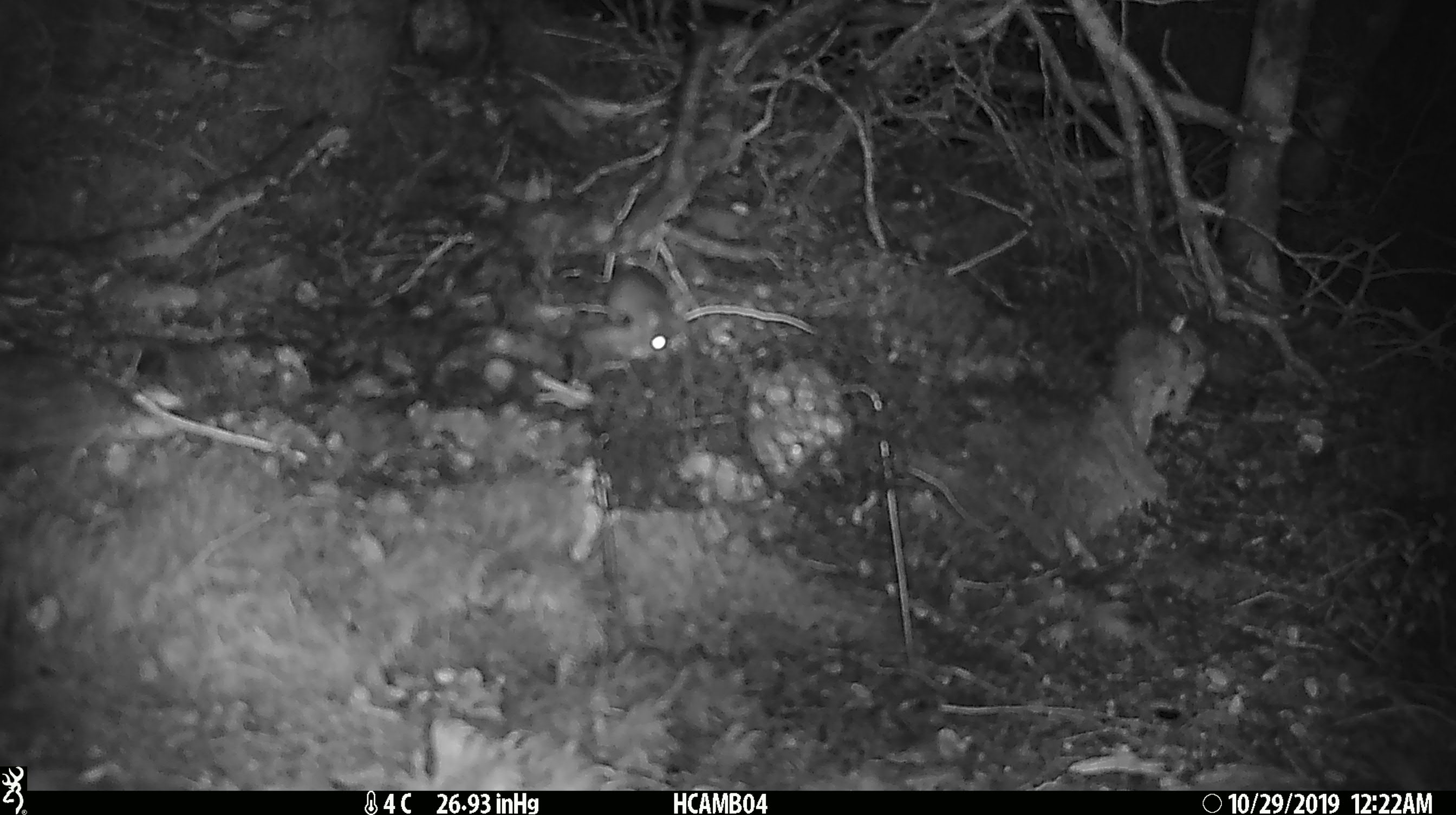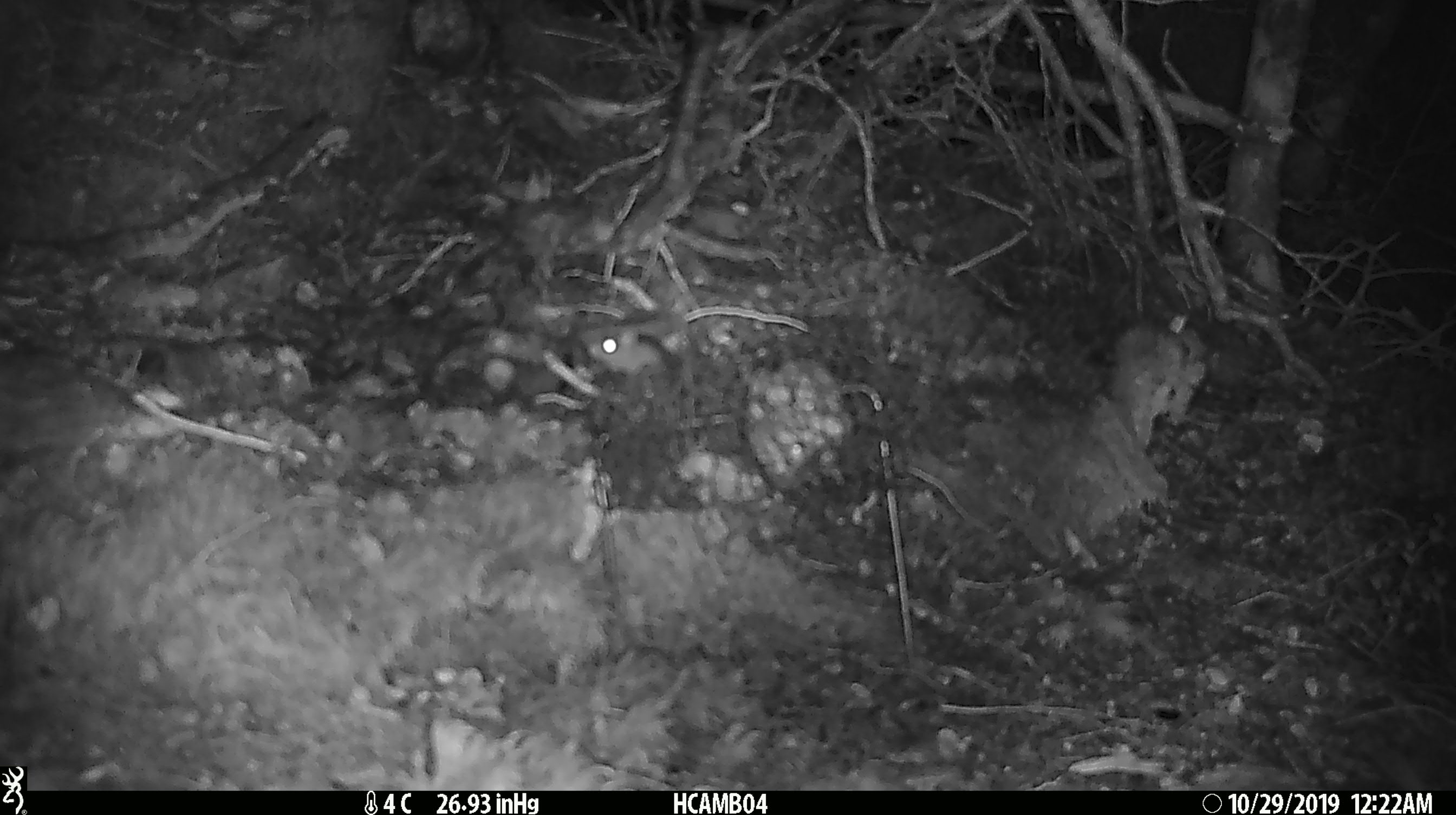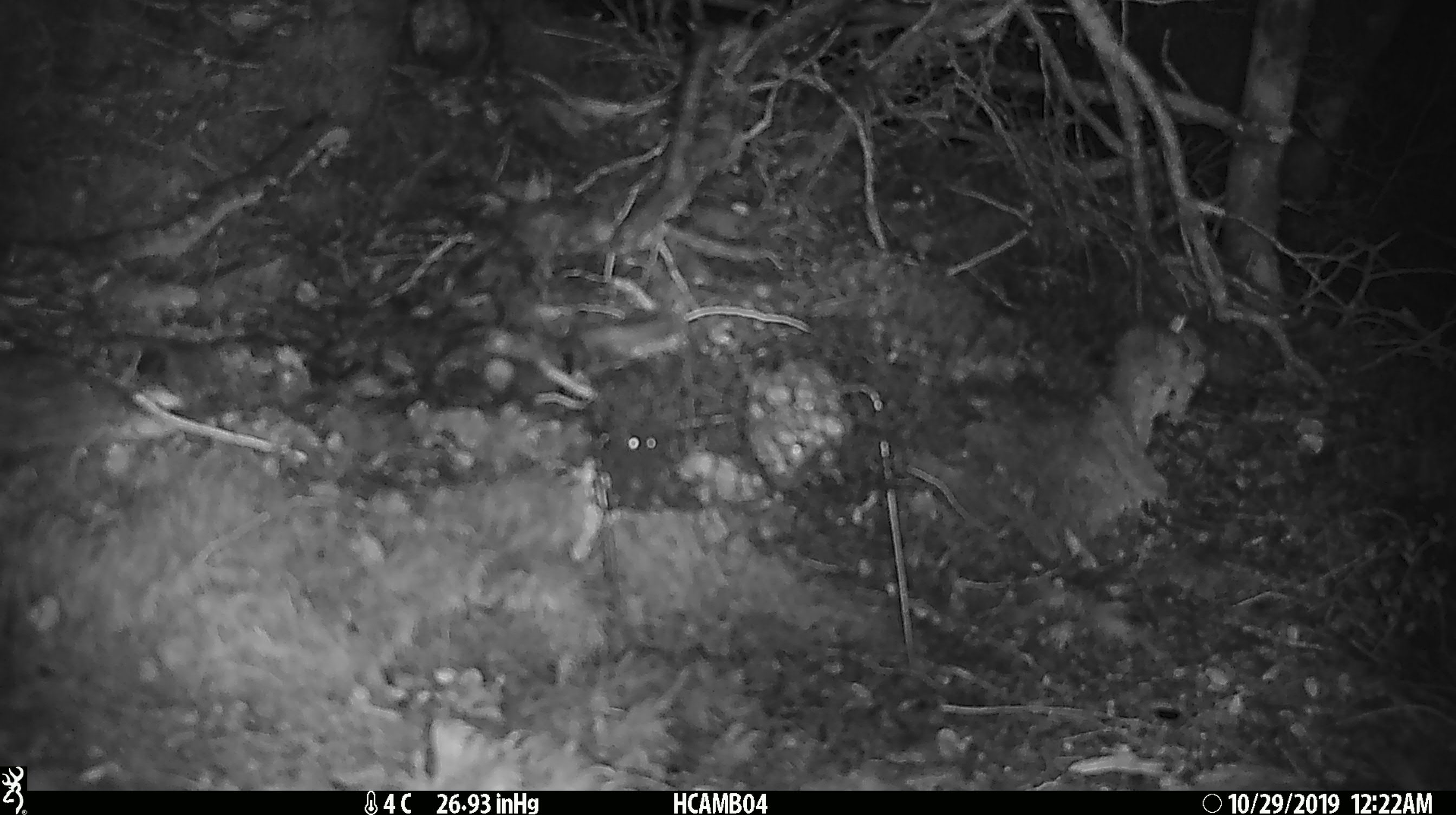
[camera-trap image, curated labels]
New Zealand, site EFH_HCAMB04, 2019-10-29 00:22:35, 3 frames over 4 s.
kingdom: Animalia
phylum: Chordata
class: Mammalia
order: Rodentia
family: Muridae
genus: Mus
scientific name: Mus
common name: mouse